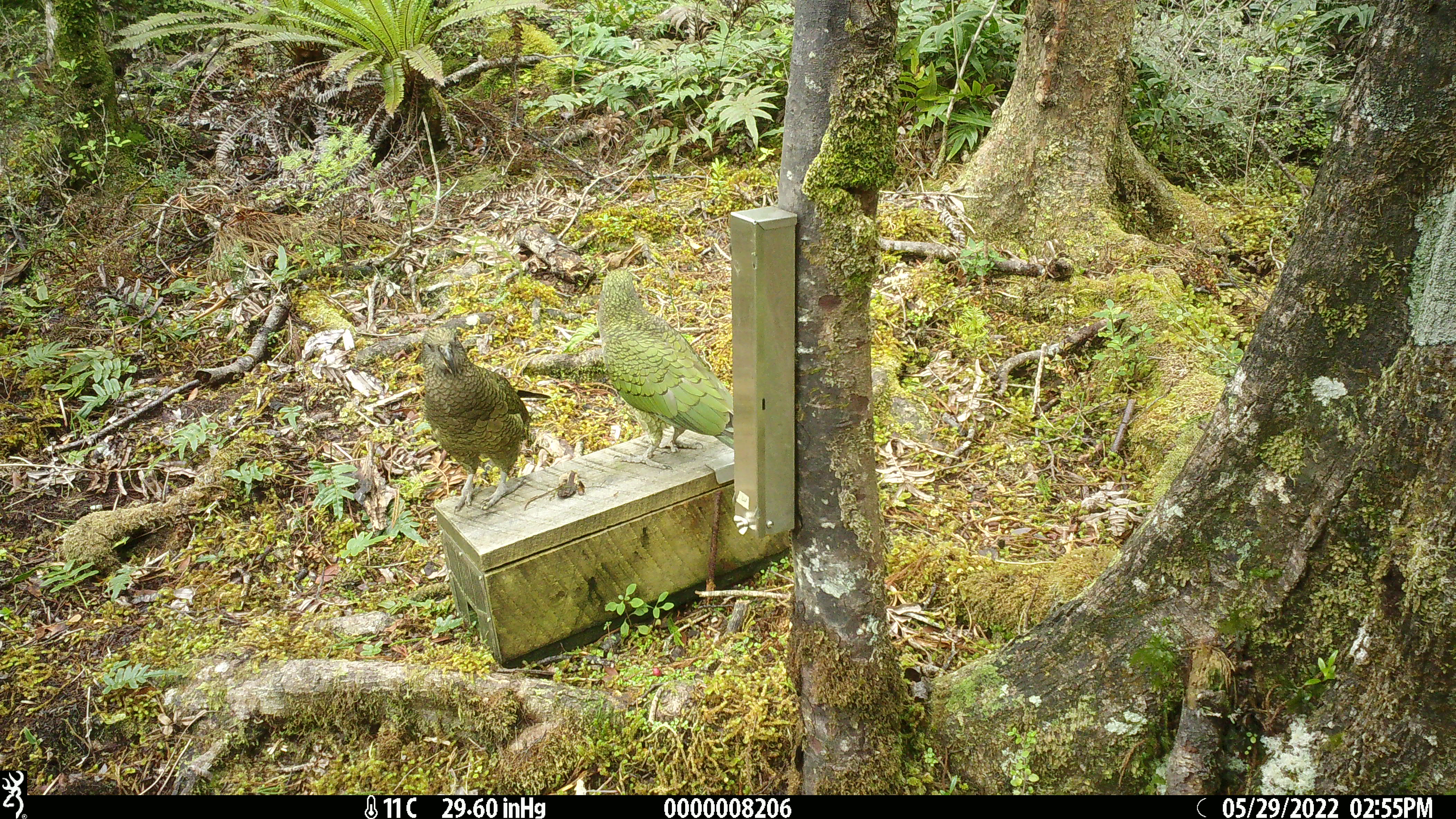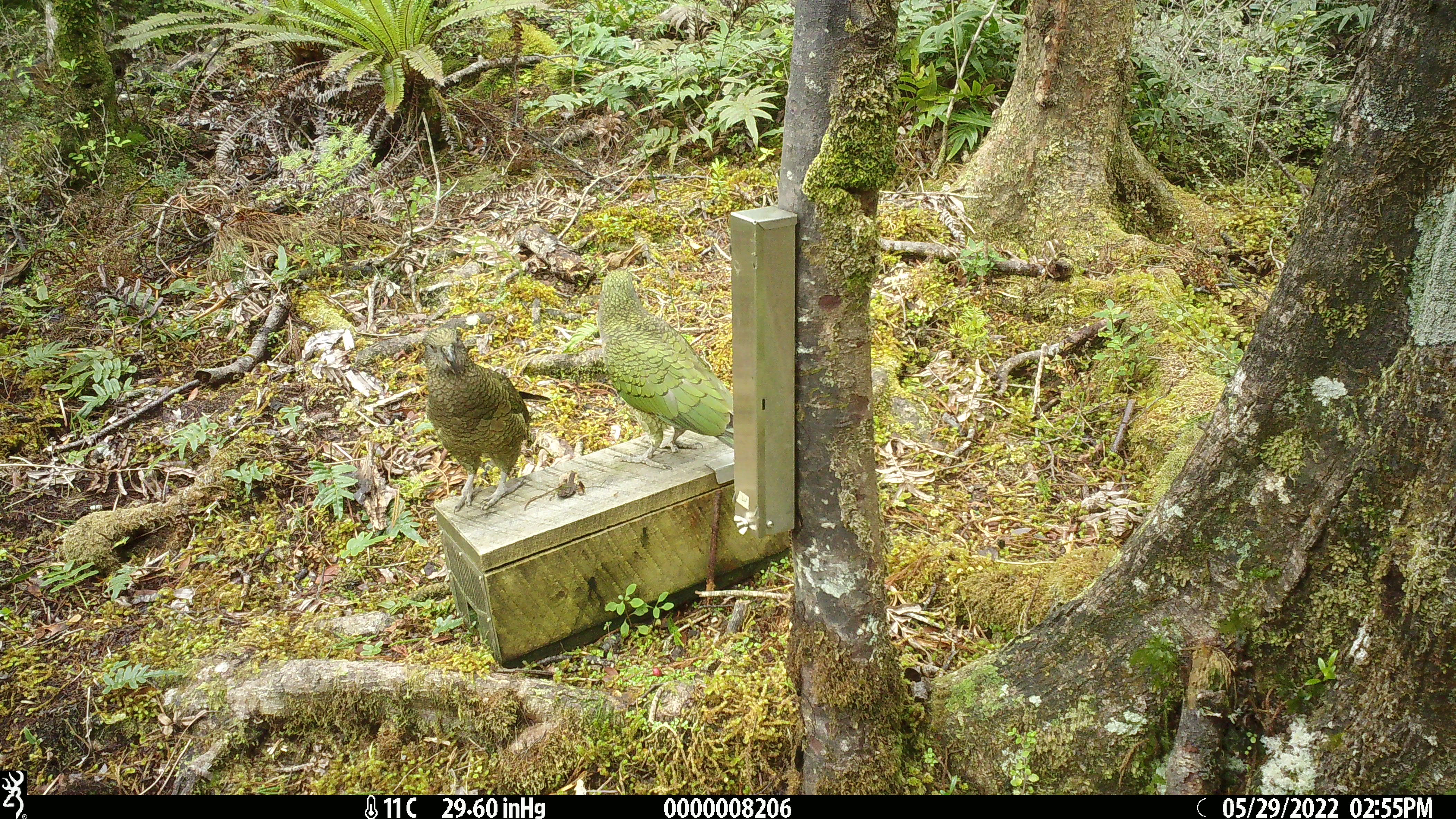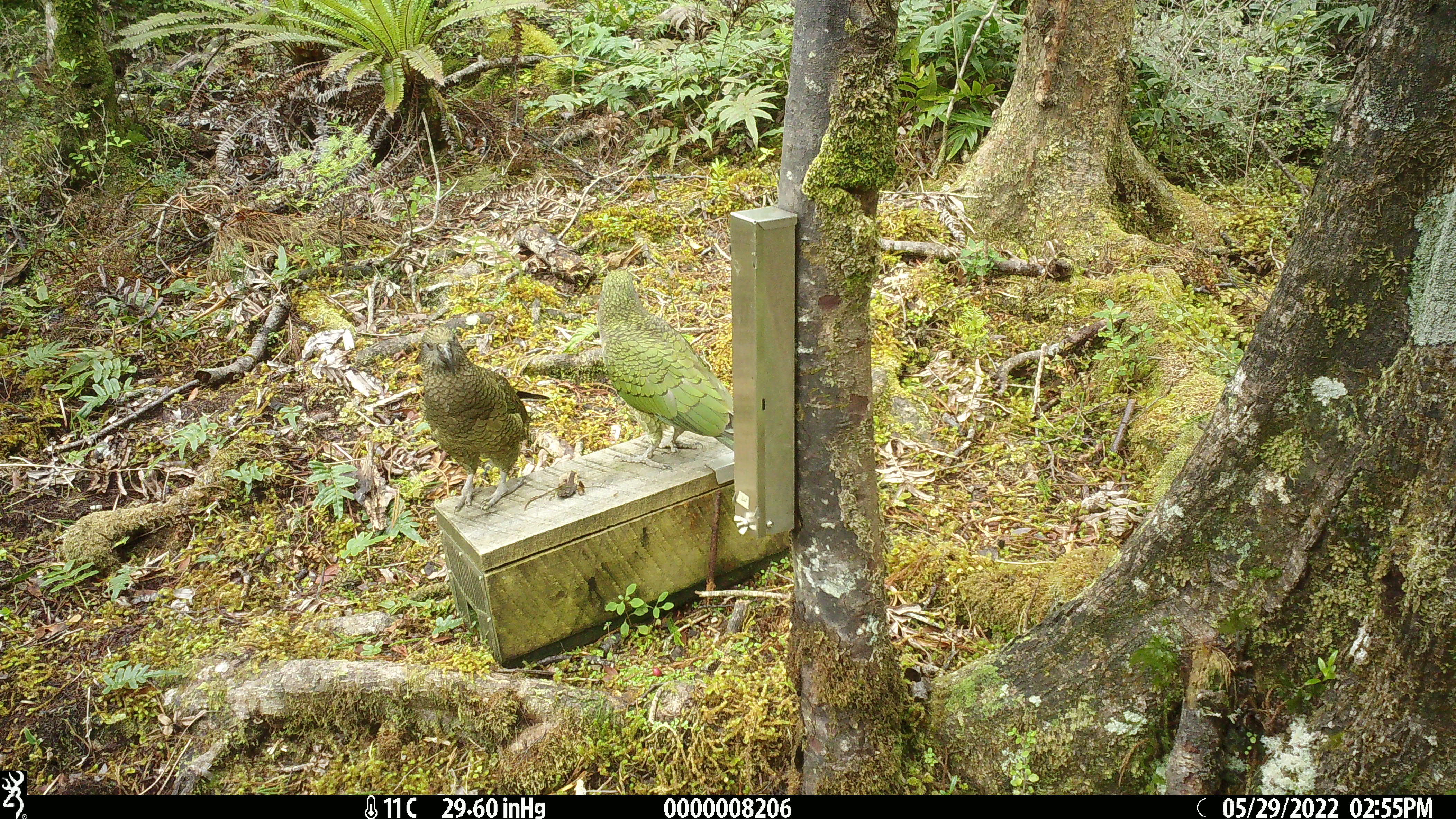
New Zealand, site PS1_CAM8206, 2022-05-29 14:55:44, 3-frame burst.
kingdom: Animalia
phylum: Chordata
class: Aves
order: Psittaciformes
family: Strigopidae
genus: Nestor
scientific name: Nestor notabilis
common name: kea